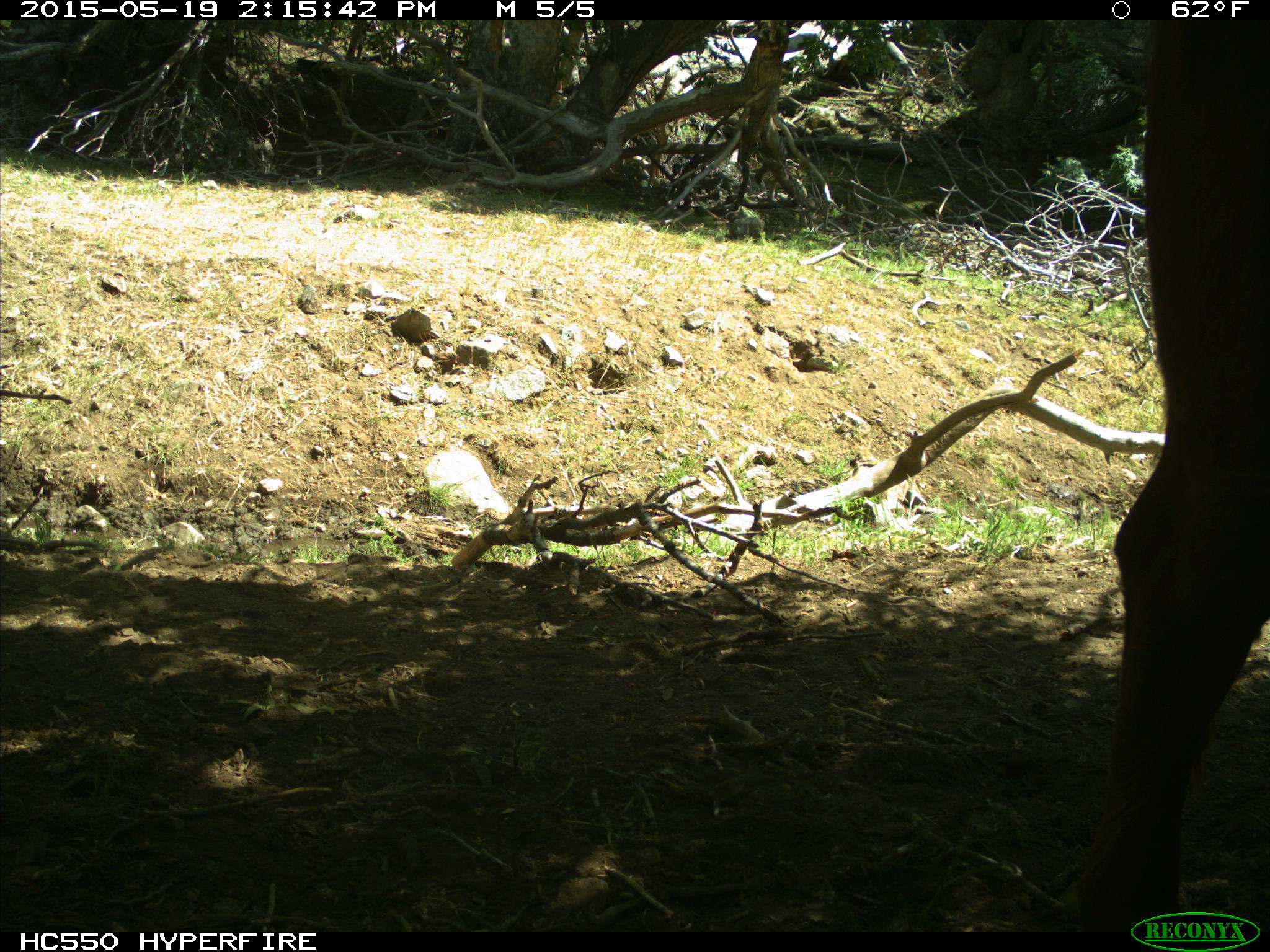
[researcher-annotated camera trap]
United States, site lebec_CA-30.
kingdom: Animalia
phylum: Chordata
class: Mammalia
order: Artiodactyla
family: Bovidae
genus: Bos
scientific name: Bos taurus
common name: domestic cow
Bos taurus (domestic cow).